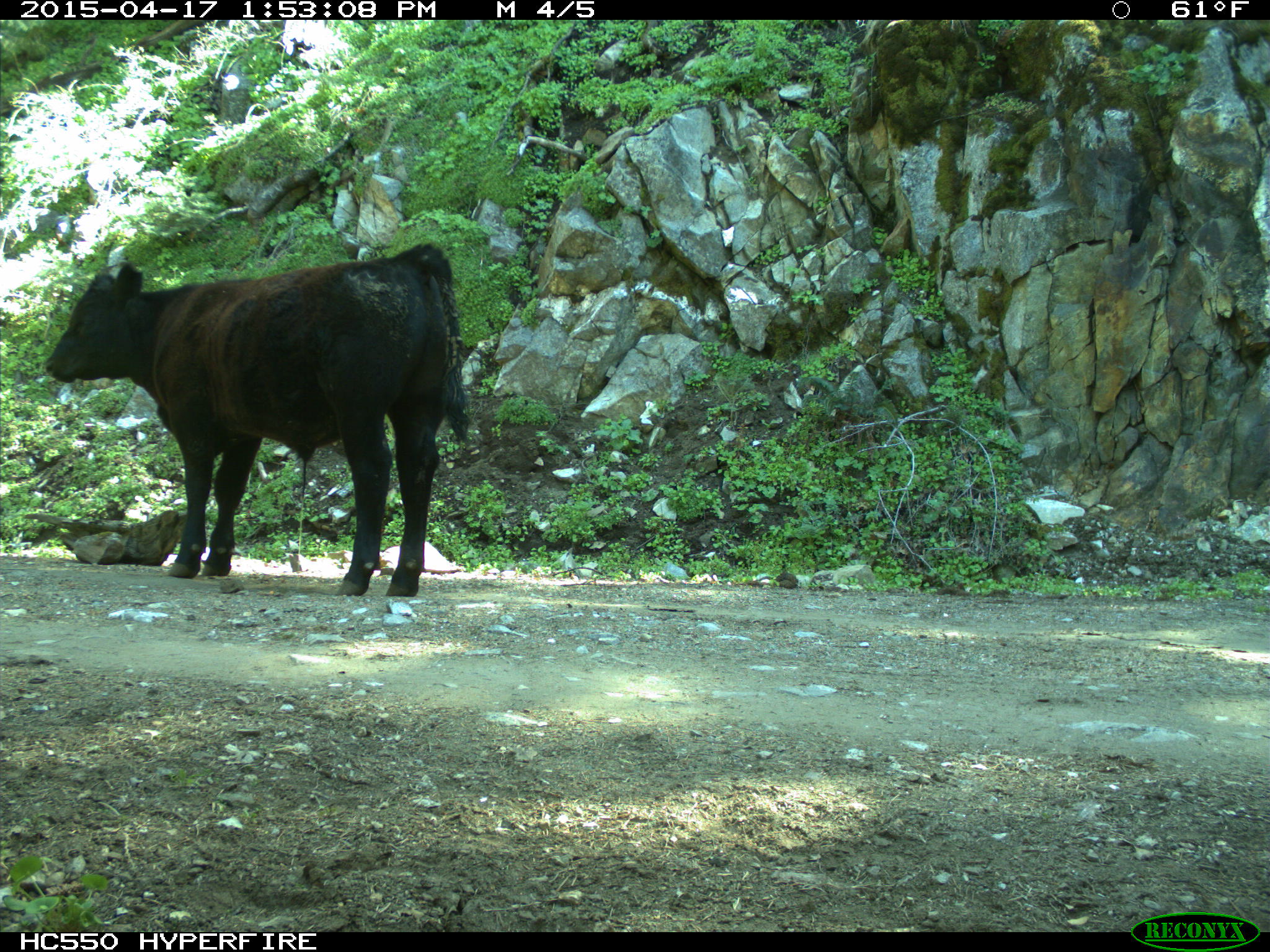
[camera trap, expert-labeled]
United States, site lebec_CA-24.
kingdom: Animalia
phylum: Chordata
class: Mammalia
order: Artiodactyla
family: Bovidae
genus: Bos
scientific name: Bos taurus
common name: domestic cow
Bos taurus (domestic cow).